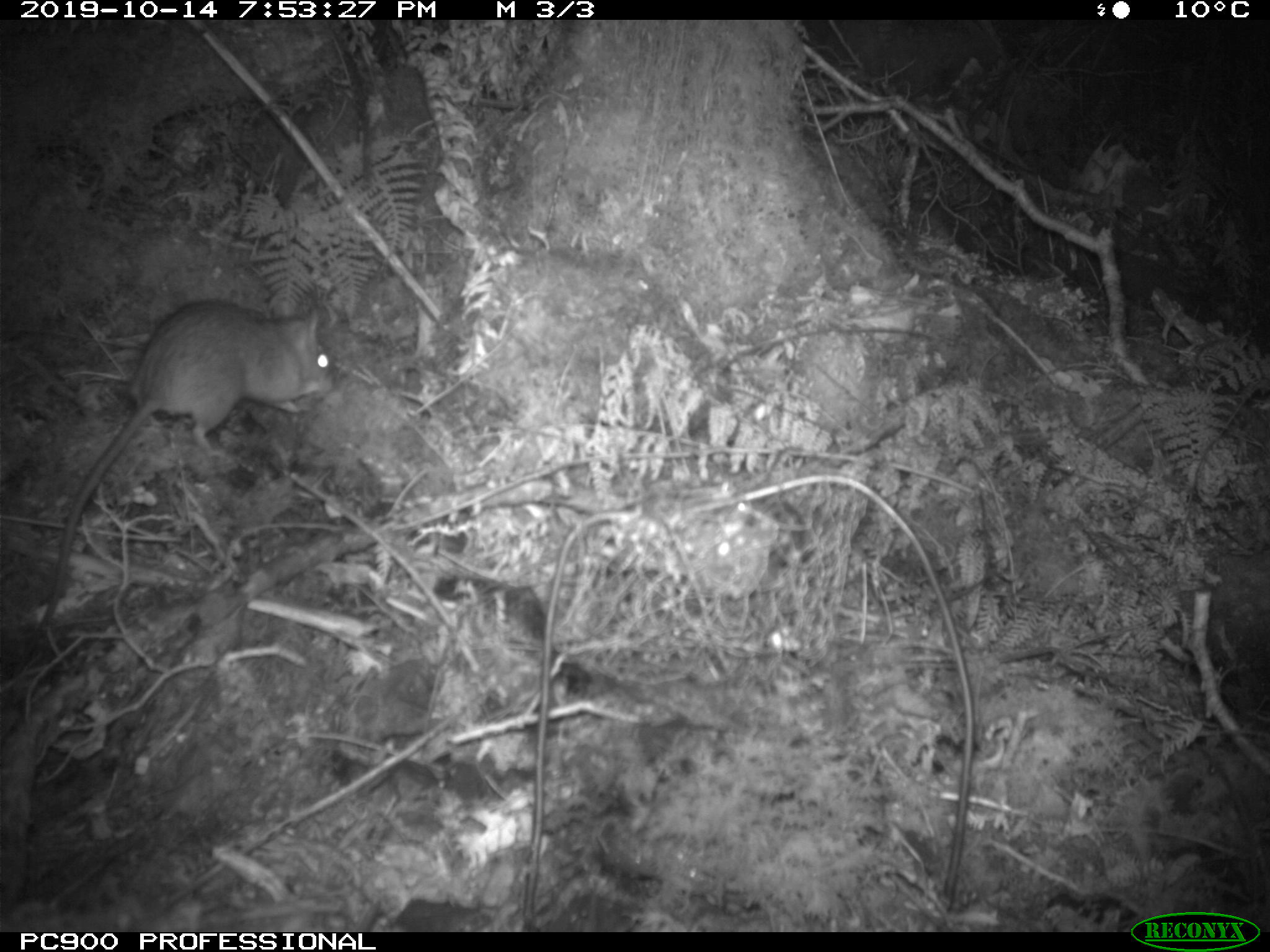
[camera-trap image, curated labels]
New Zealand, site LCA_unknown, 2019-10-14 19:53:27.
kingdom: Animalia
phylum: Chordata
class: Mammalia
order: Rodentia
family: Muridae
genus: Rattus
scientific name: Rattus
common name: rat